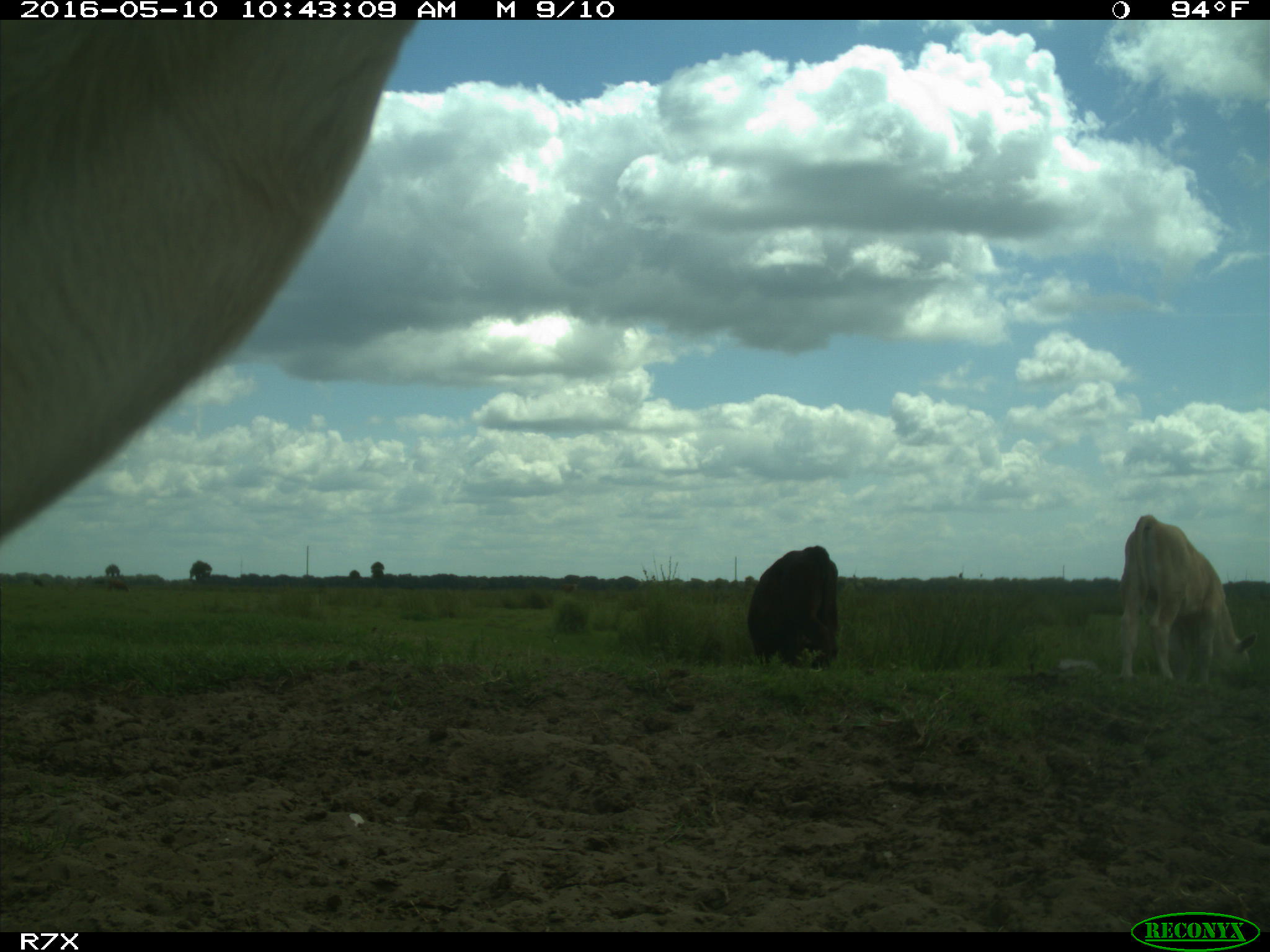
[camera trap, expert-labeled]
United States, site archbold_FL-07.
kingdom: Animalia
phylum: Chordata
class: Mammalia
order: Artiodactyla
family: Bovidae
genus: Bos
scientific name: Bos taurus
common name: domestic cow